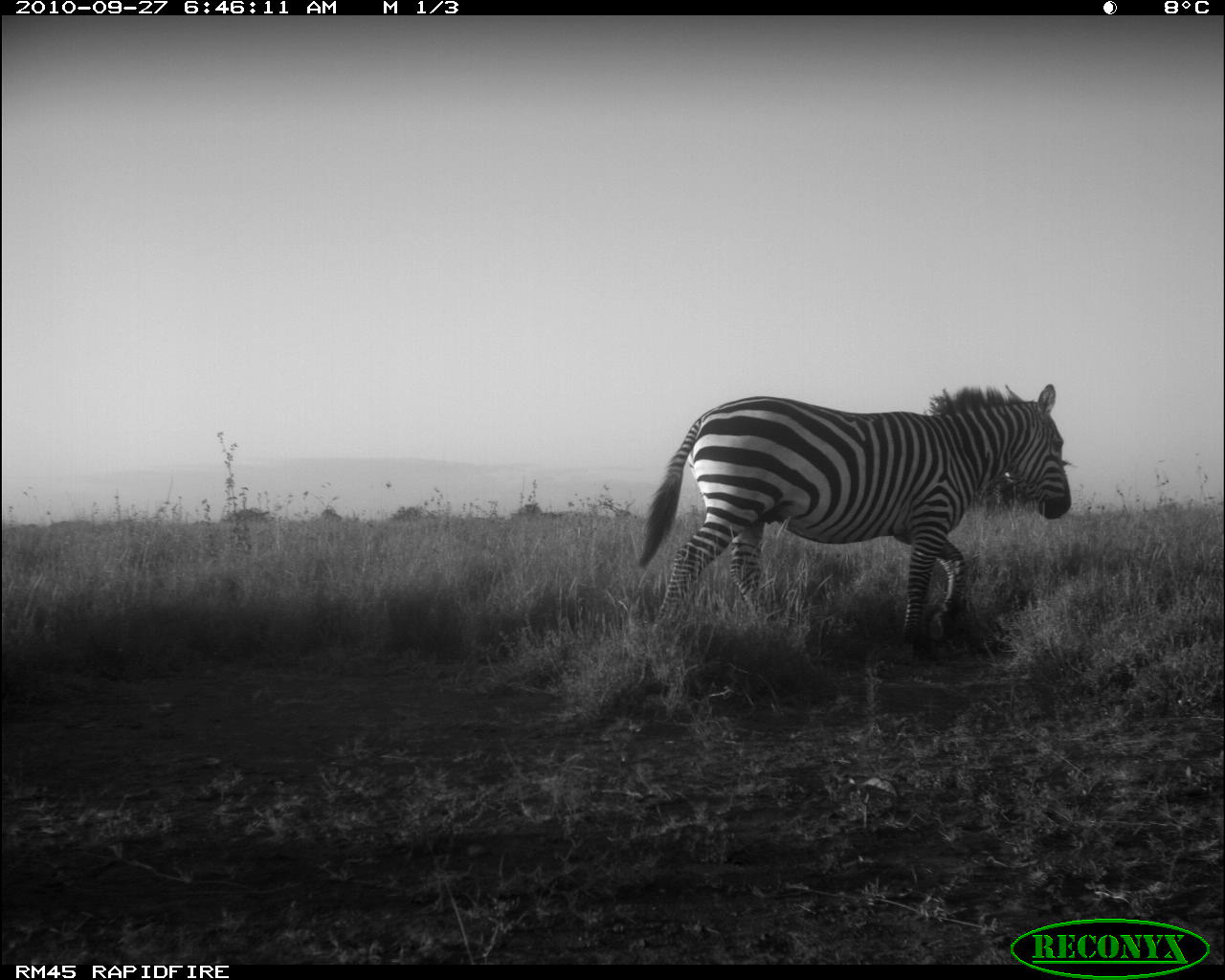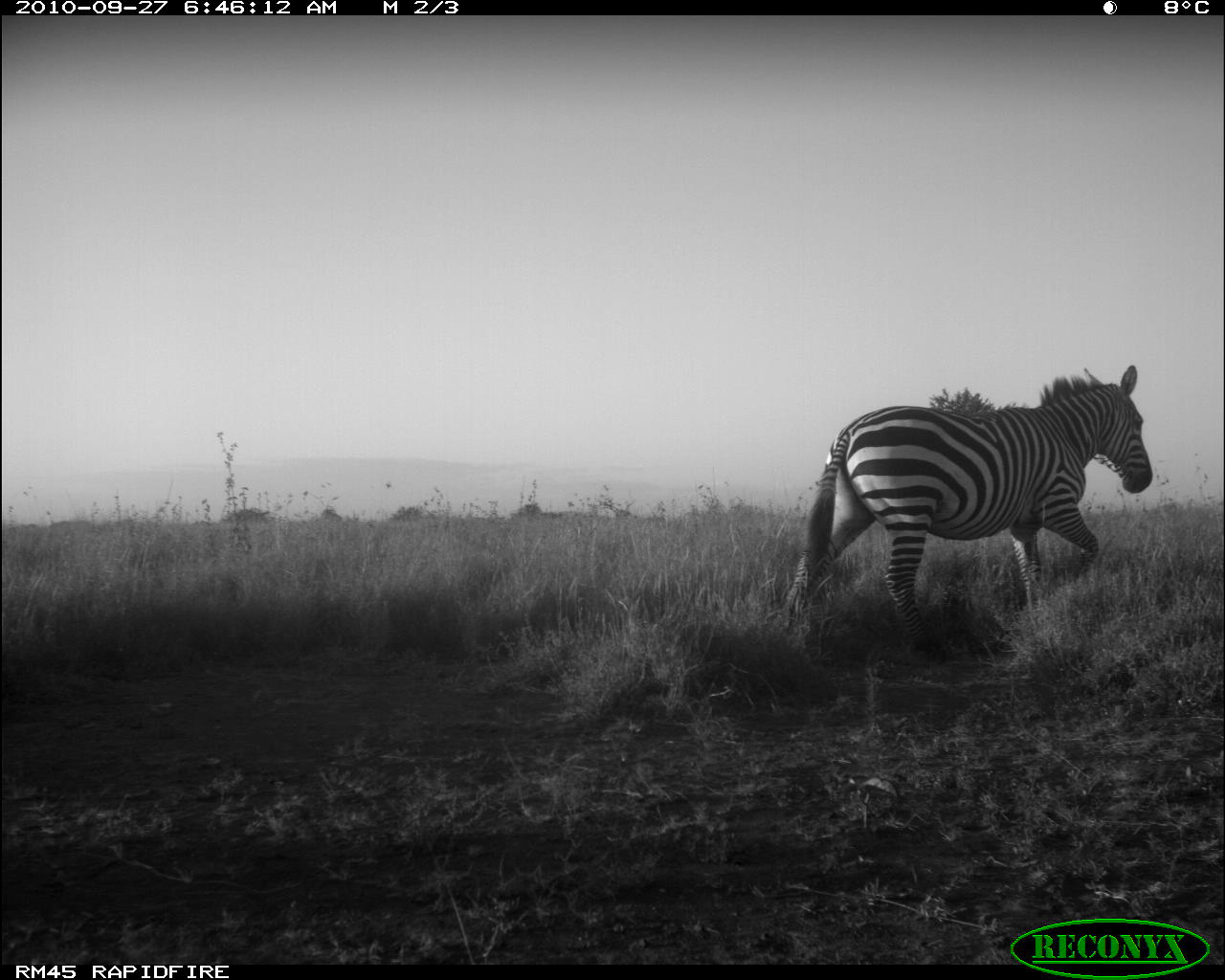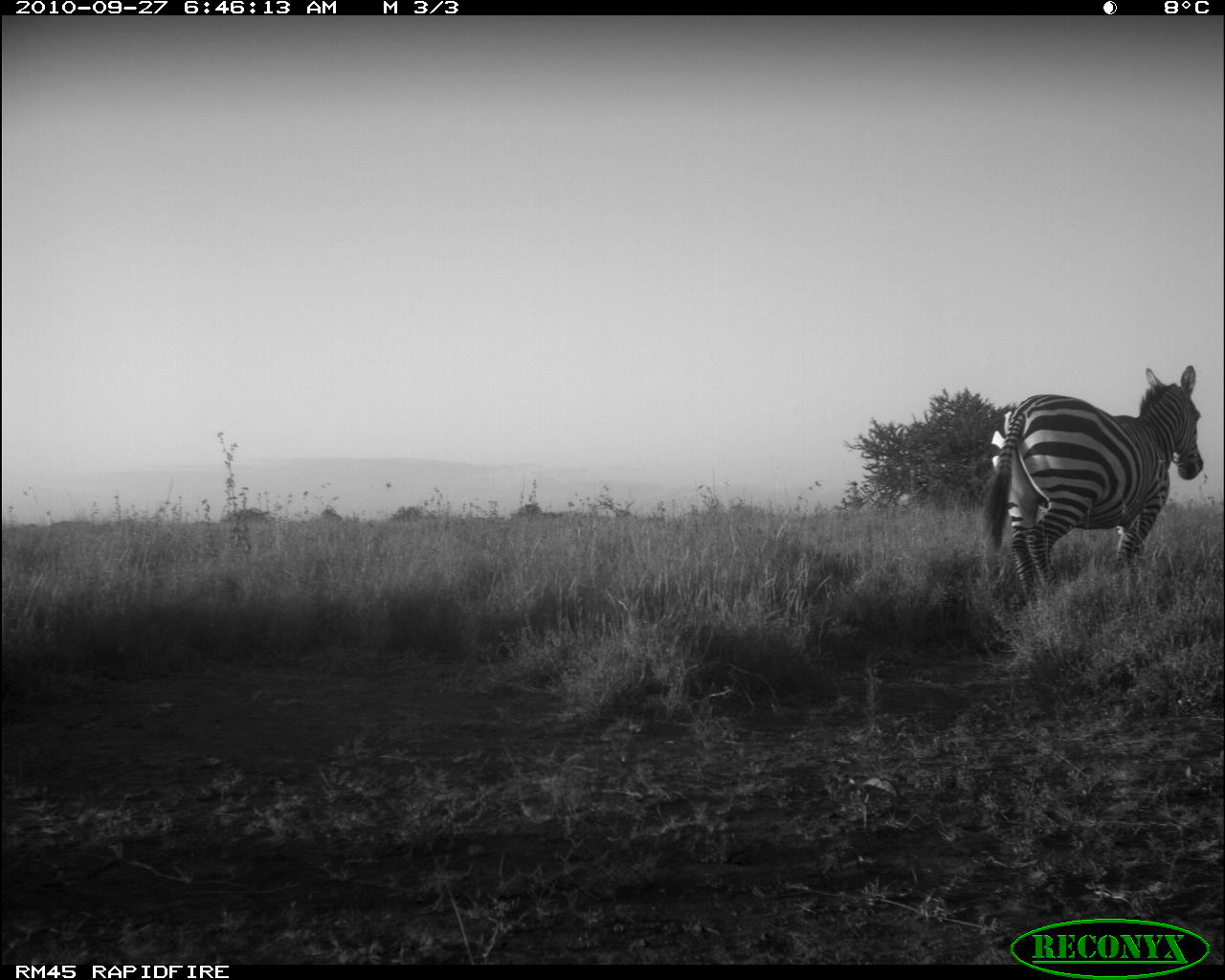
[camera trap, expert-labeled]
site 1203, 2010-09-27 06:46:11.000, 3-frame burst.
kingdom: Animalia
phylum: Chordata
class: Mammalia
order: Perissodactyla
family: Equidae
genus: Equus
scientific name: Equus quagga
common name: plains zebra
Equus quagga (plains zebra), count 1.